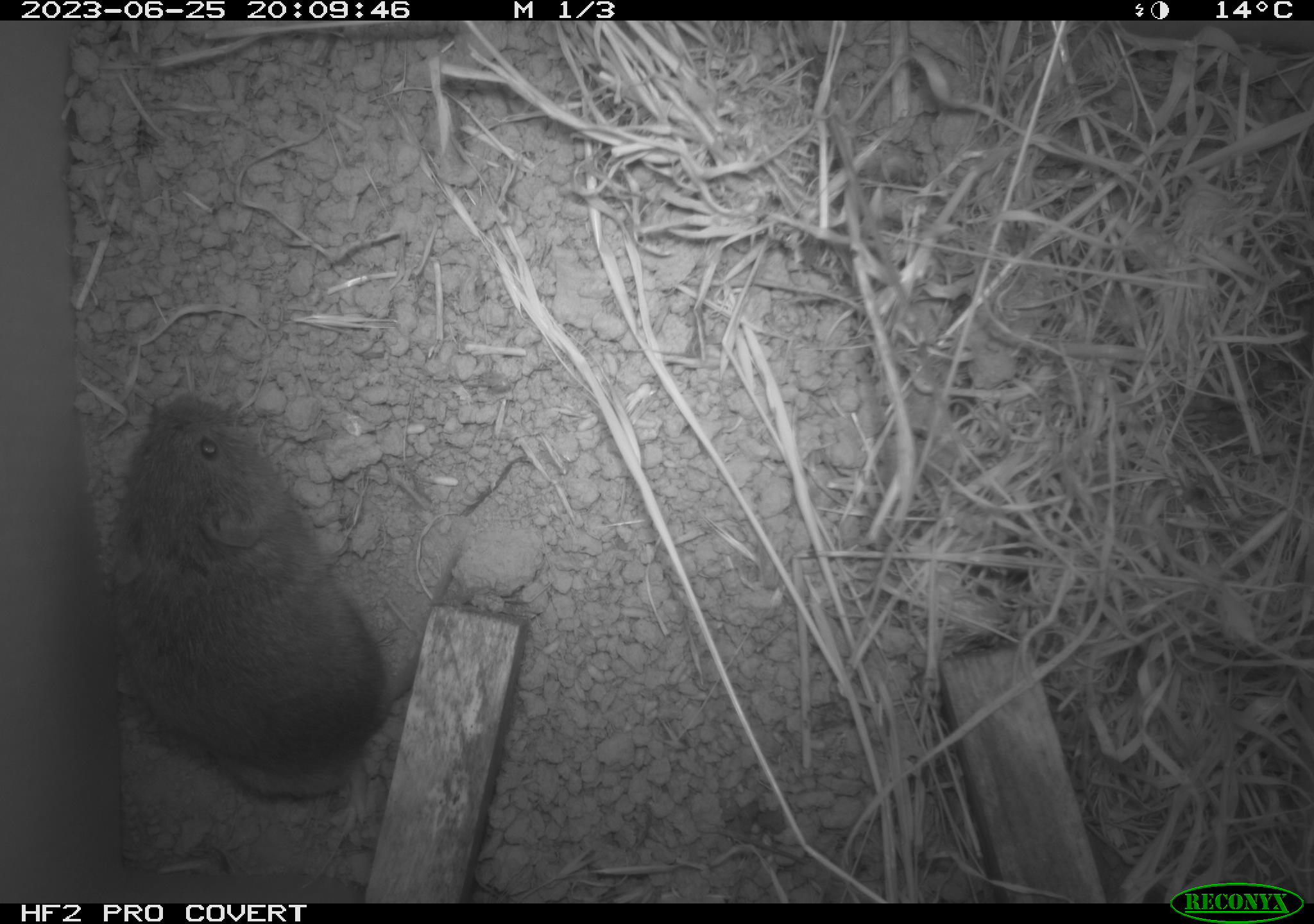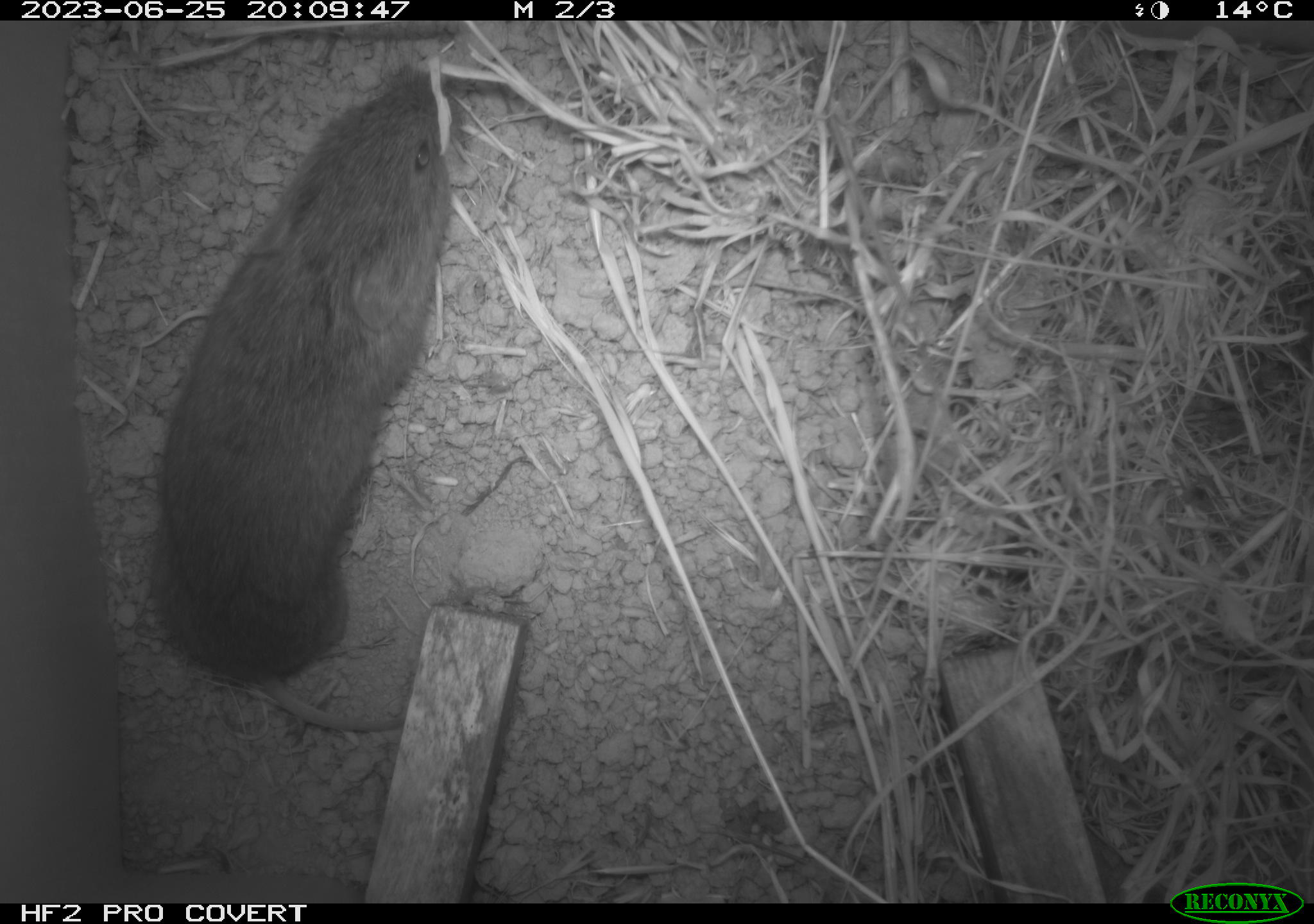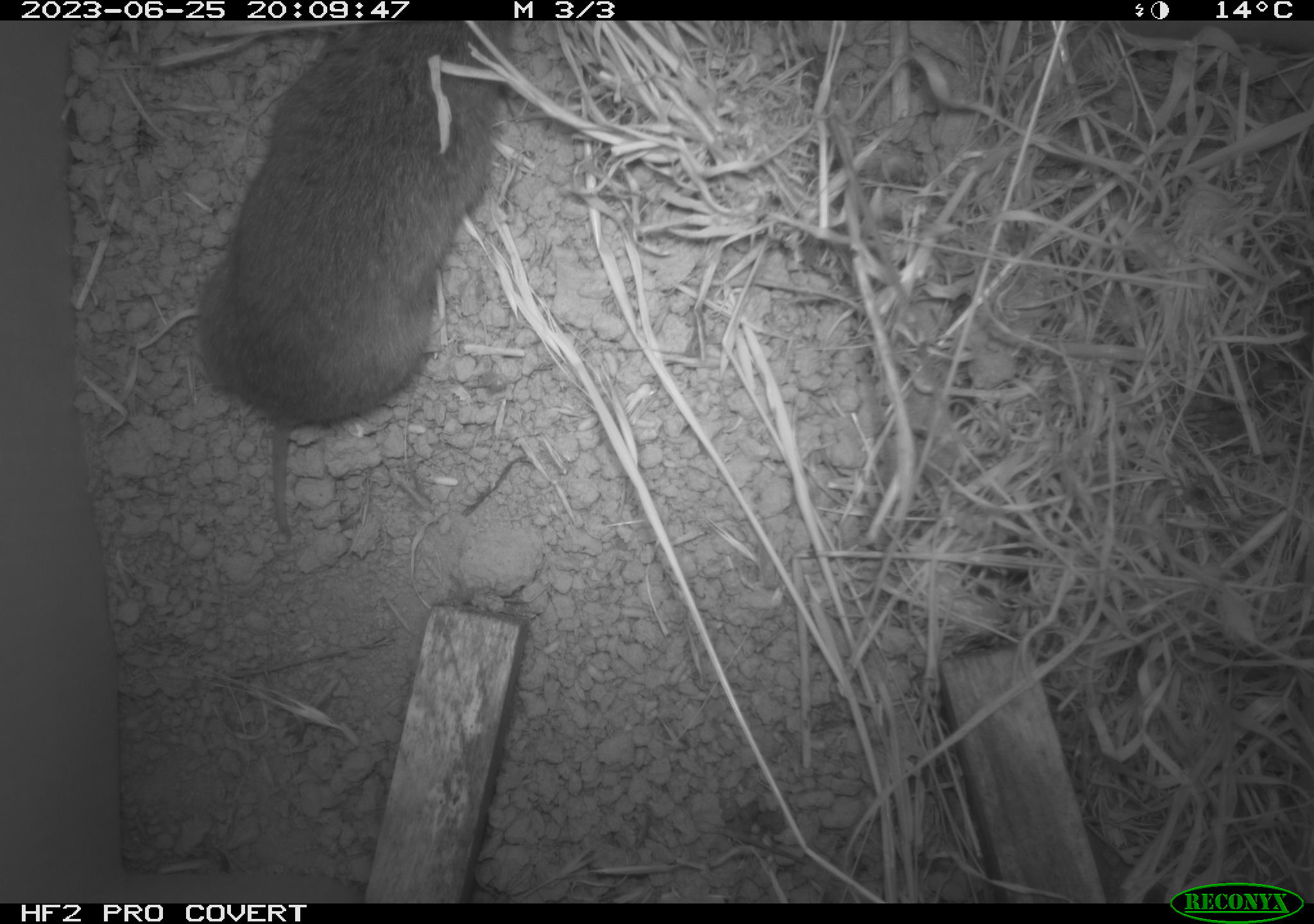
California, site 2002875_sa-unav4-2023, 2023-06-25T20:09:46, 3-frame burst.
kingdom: Animalia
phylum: Chordata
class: Mammalia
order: Rodentia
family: Cricetidae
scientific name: Arvicolinae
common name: voles, lemmings, and muskrats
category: arvicolinae subfamily